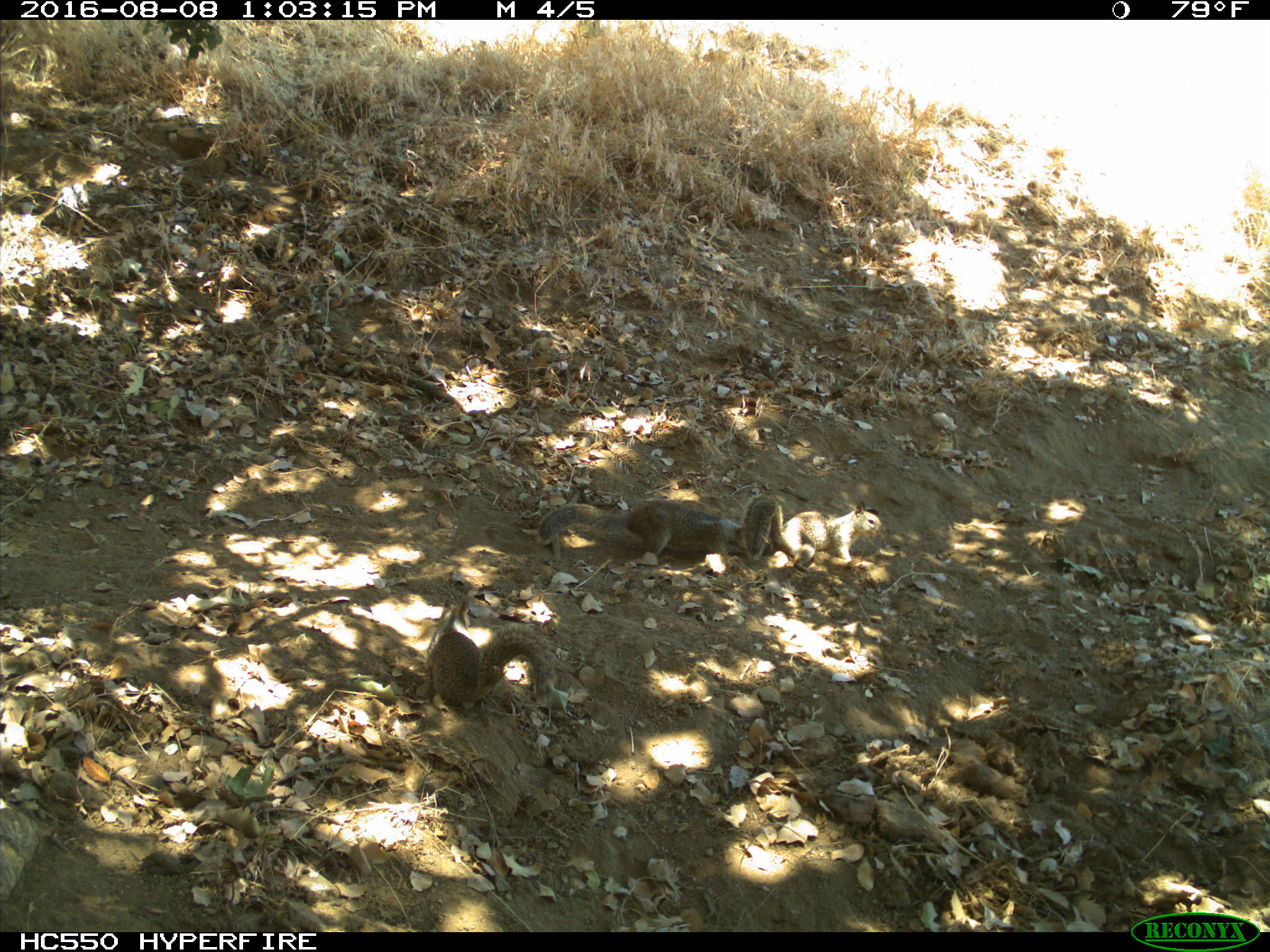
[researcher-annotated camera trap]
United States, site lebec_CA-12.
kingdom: Animalia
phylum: Chordata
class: Mammalia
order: Rodentia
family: Sciuridae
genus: Otospermophilus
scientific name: Otospermophilus beecheyi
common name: california ground squirrel